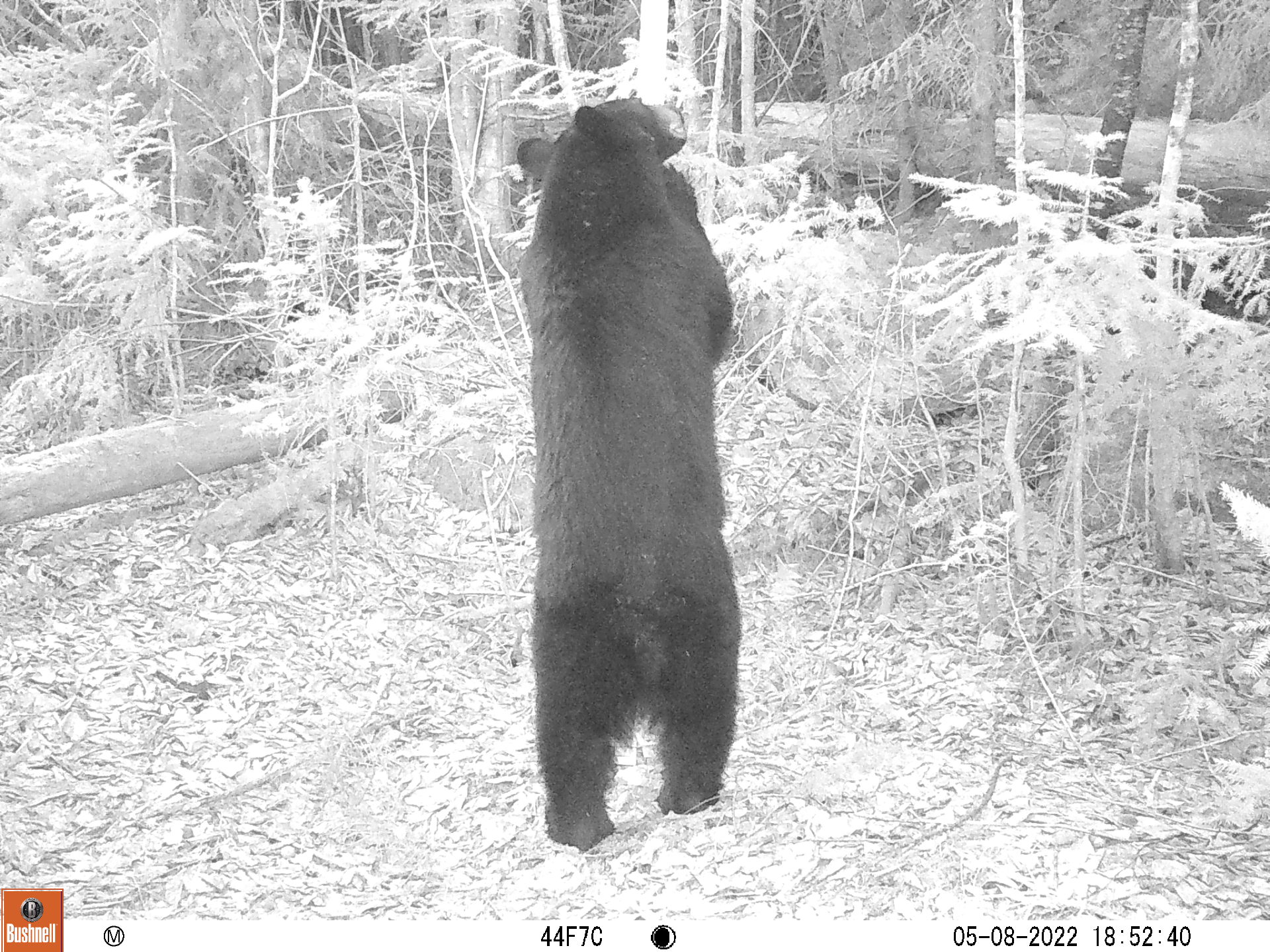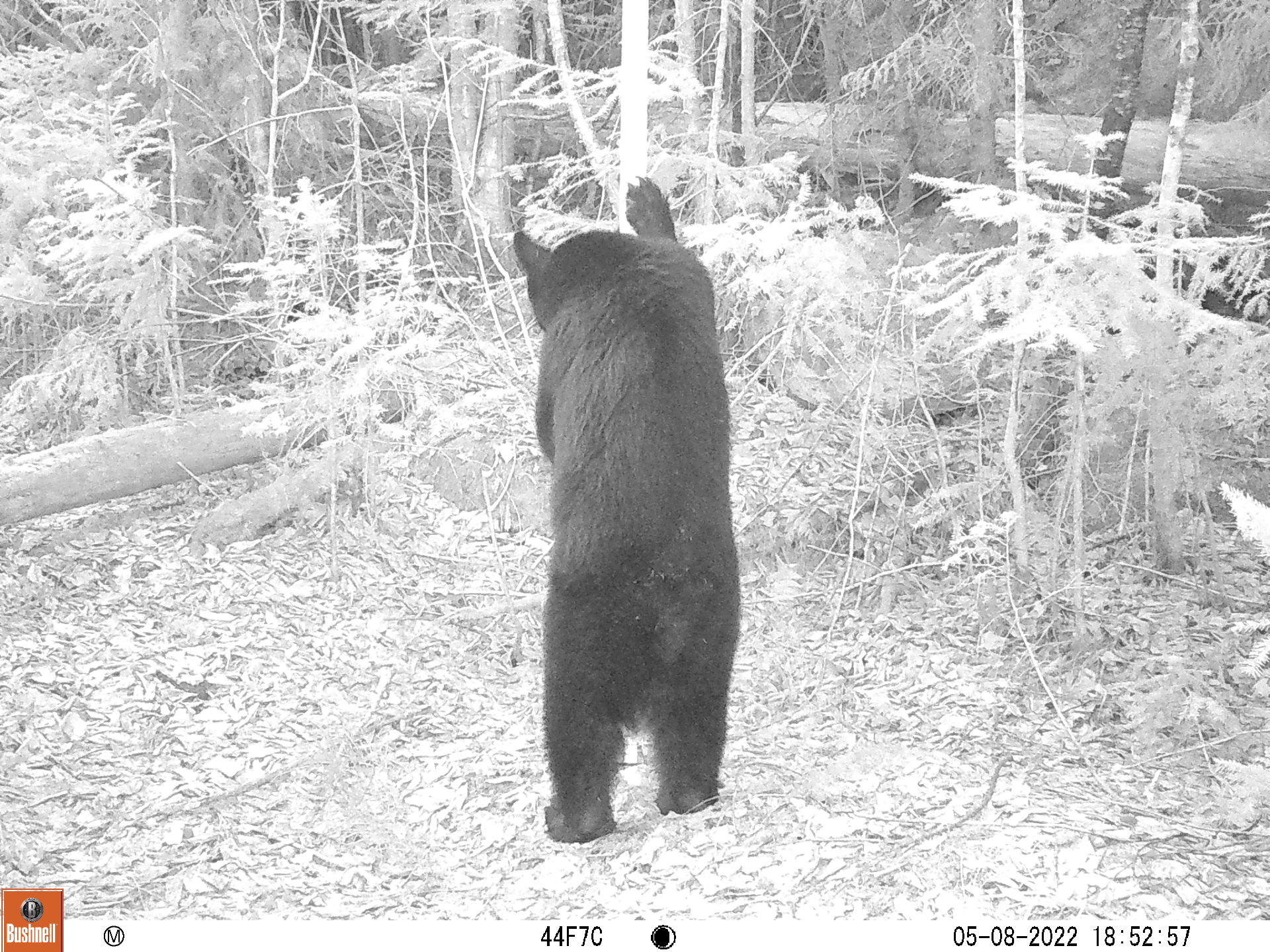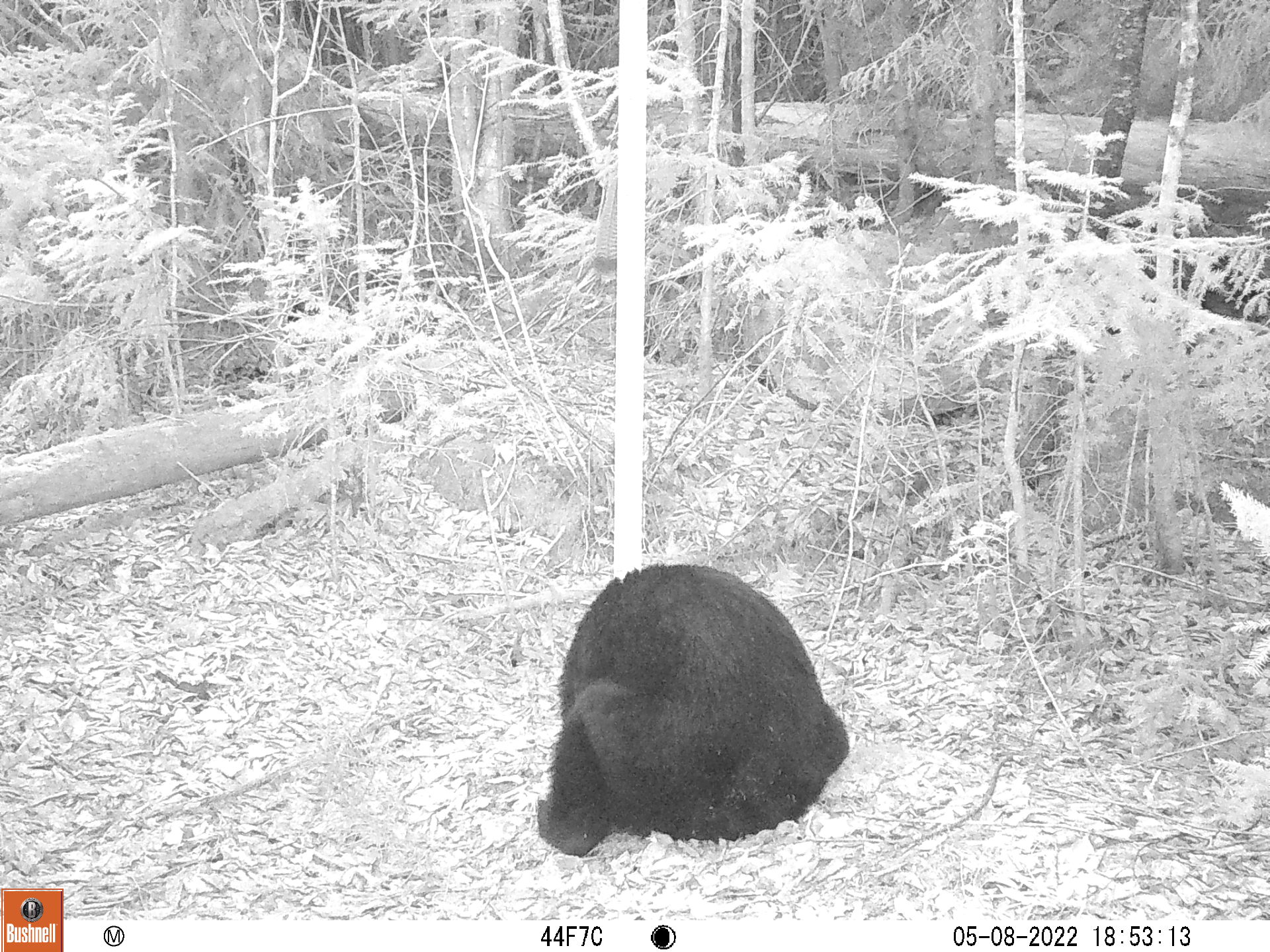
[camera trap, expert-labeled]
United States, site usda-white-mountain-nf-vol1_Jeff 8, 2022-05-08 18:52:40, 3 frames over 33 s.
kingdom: Animalia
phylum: Chordata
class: Mammalia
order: Carnivora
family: Ursidae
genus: Ursus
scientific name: Ursus americanus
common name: black bear